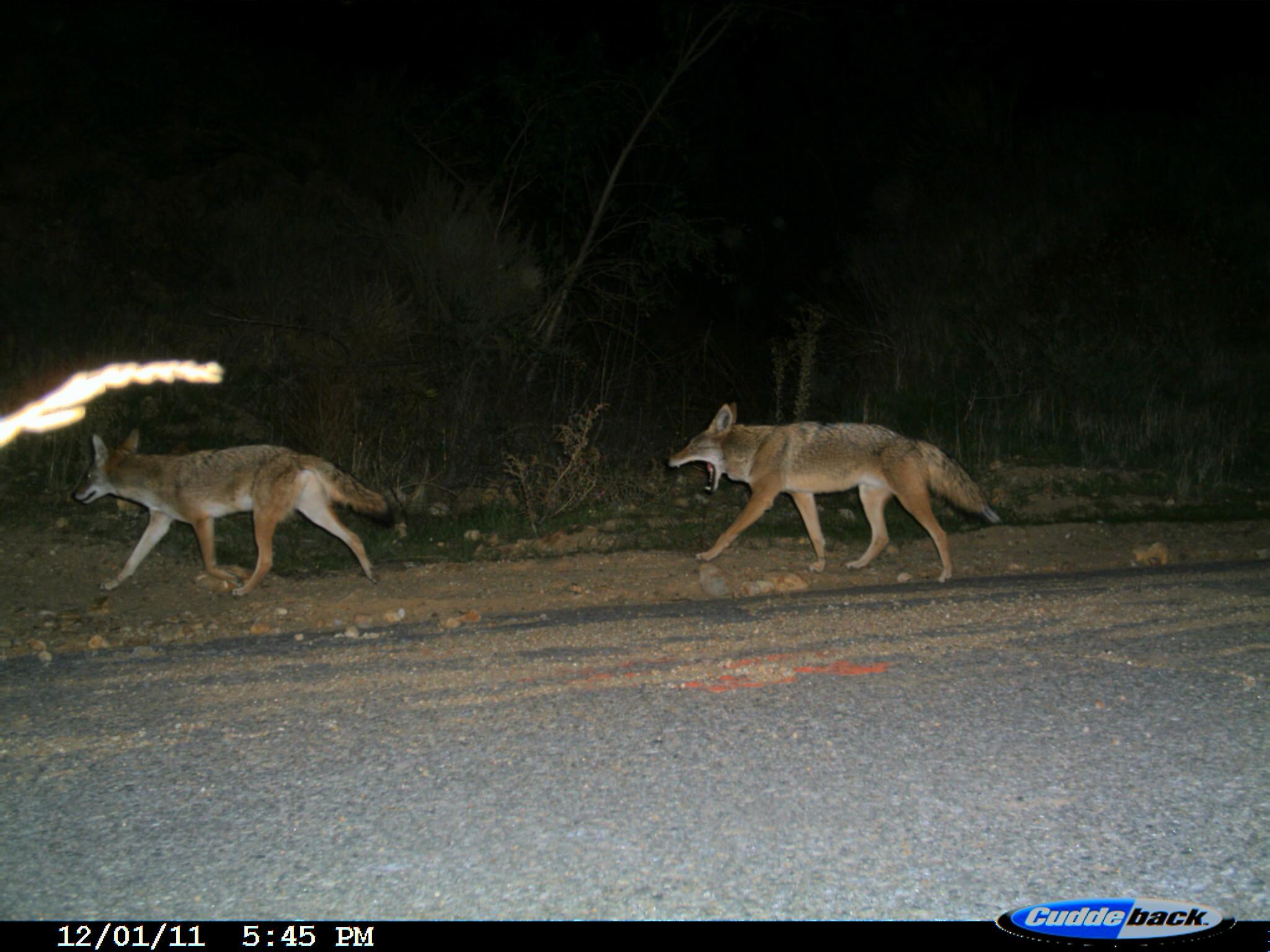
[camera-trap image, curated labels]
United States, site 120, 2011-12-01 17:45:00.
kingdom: Animalia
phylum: Chordata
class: Mammalia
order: Carnivora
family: Canidae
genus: Canis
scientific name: Canis latrans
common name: coyote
Coyote (Canis latrans).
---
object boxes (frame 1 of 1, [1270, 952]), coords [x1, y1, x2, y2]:
coyote: [643, 397, 1016, 603]; [68, 417, 395, 608]